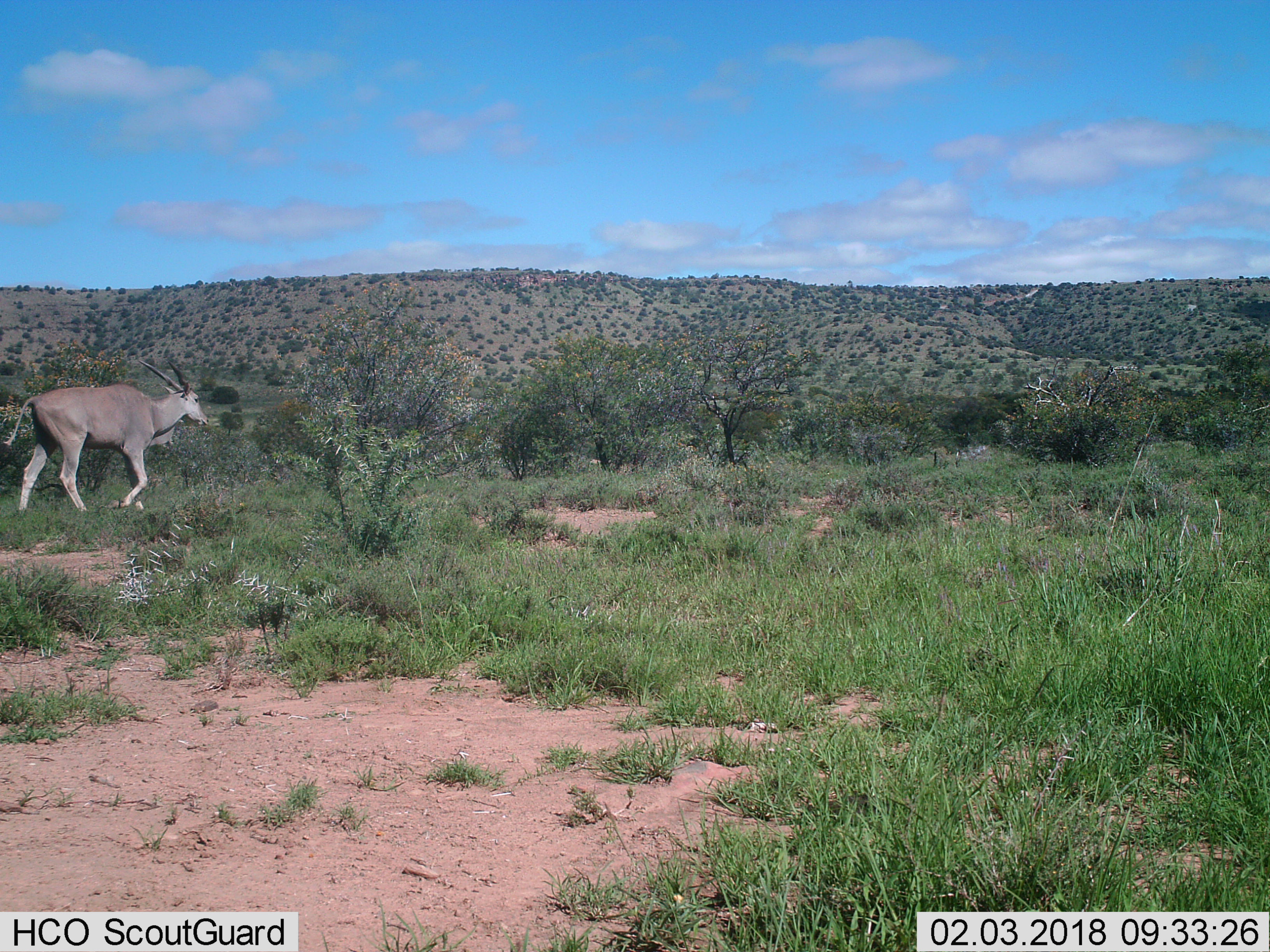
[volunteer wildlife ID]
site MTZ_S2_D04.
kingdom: Animalia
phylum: Chordata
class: Mammalia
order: Artiodactyla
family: Bovidae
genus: Tragelaphus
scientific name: Tragelaphus oryx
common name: eland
Eland (Tragelaphus oryx), count 1. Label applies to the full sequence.